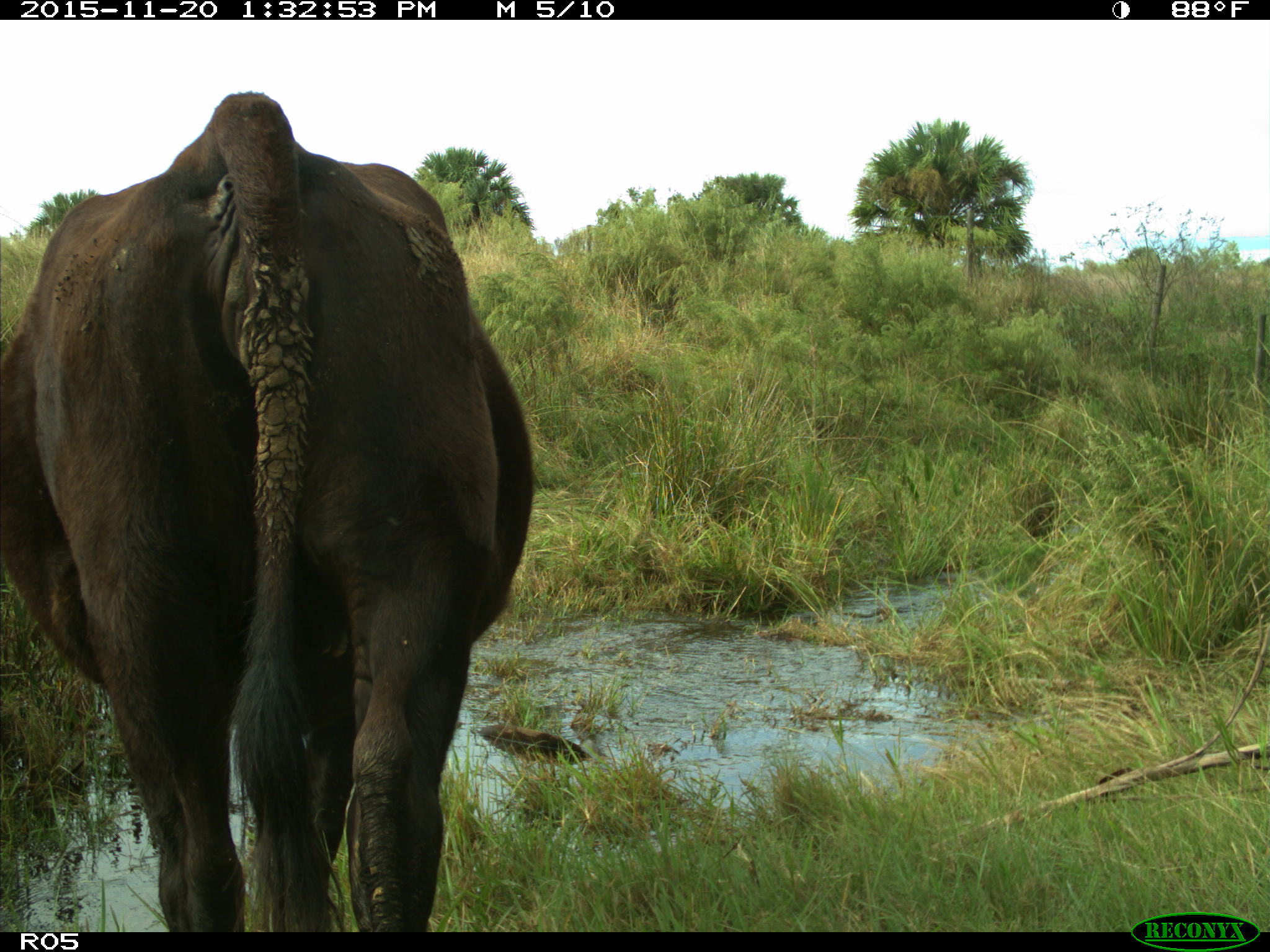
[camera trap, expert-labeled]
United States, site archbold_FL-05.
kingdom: Animalia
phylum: Chordata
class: Mammalia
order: Artiodactyla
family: Bovidae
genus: Bos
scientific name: Bos taurus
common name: domestic cow